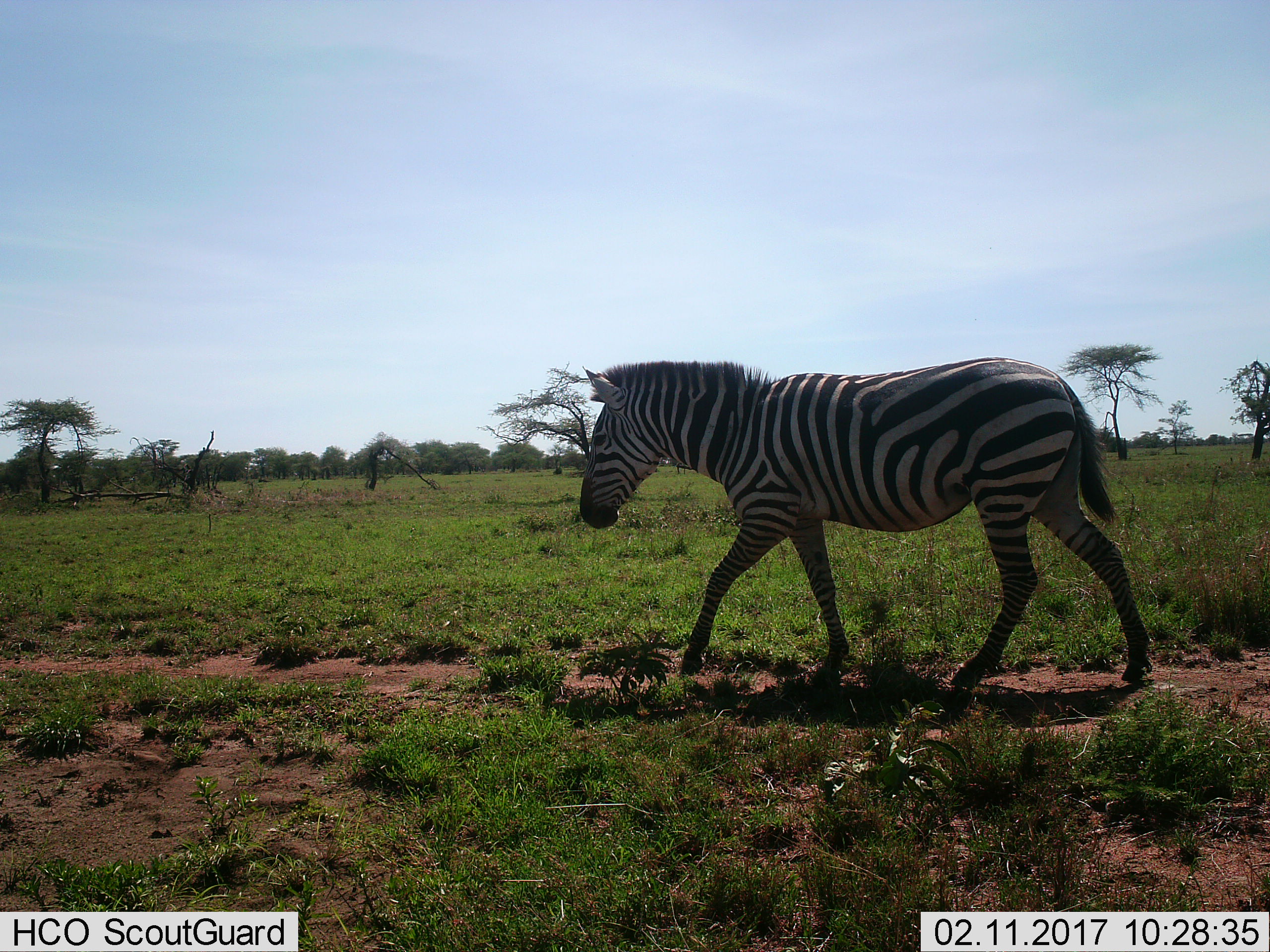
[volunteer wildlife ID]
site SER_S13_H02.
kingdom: Animalia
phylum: Chordata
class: Mammalia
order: Perissodactyla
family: Equidae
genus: Equus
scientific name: Equus quagga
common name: plains zebra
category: zebraplains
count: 1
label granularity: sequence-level